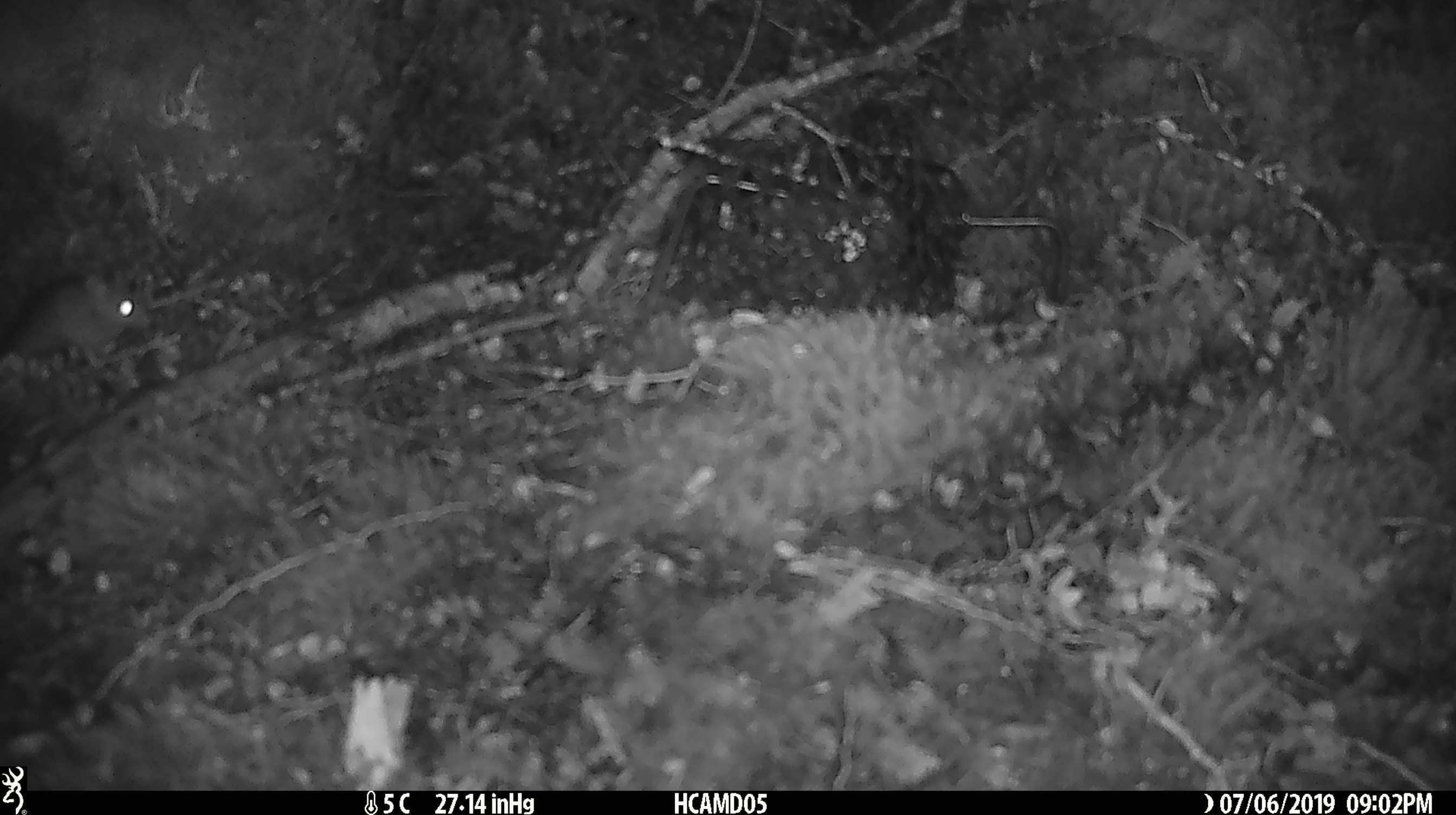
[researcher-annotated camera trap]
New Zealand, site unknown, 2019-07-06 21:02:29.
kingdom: Animalia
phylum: Chordata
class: Mammalia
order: Rodentia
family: Muridae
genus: Mus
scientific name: Mus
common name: mouse